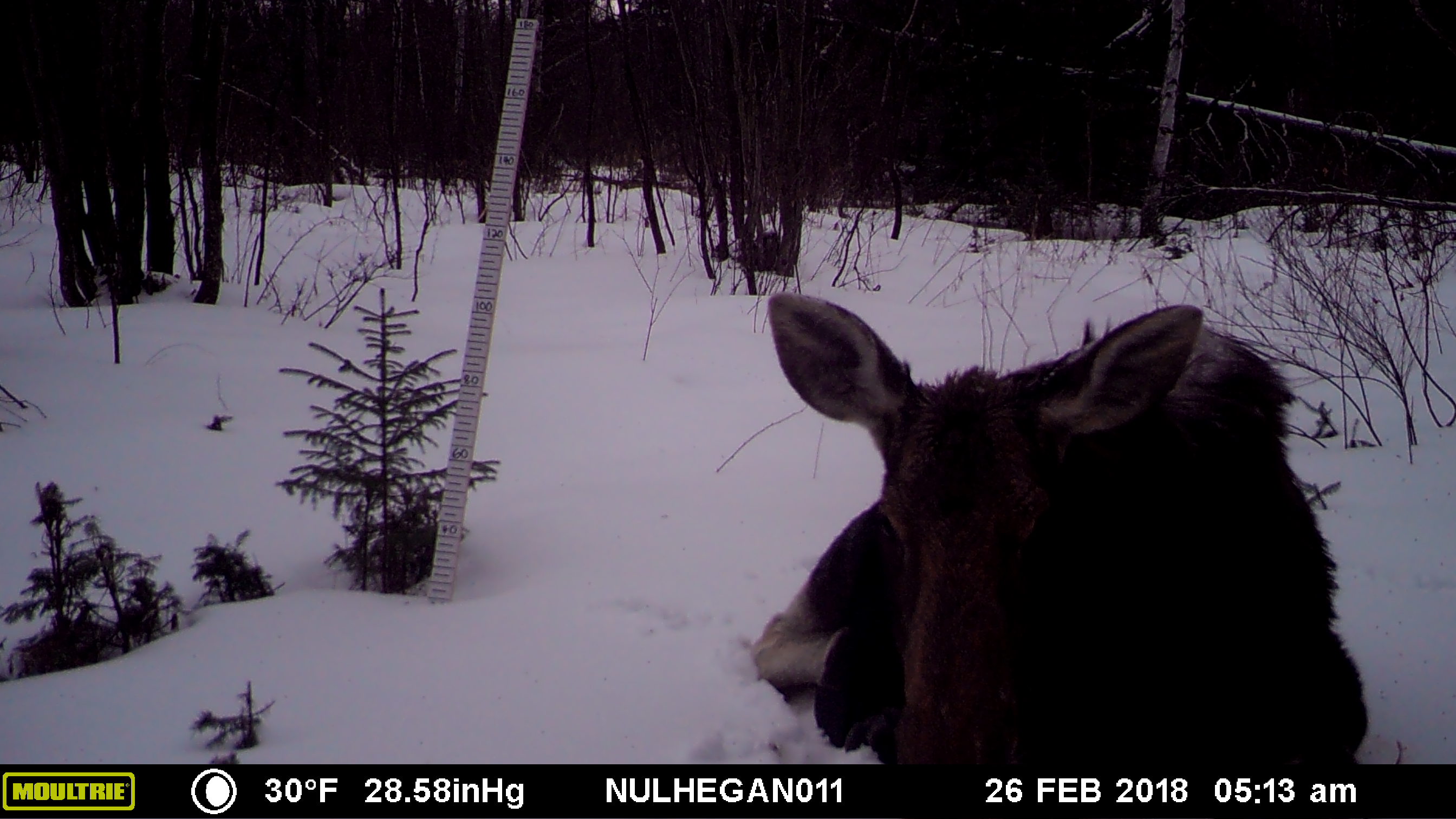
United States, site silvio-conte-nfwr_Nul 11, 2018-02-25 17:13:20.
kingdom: Animalia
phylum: Chordata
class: Mammalia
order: Artiodactyla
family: Cervidae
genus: Alces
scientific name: Alces alces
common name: moose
Moose (Alces alces).